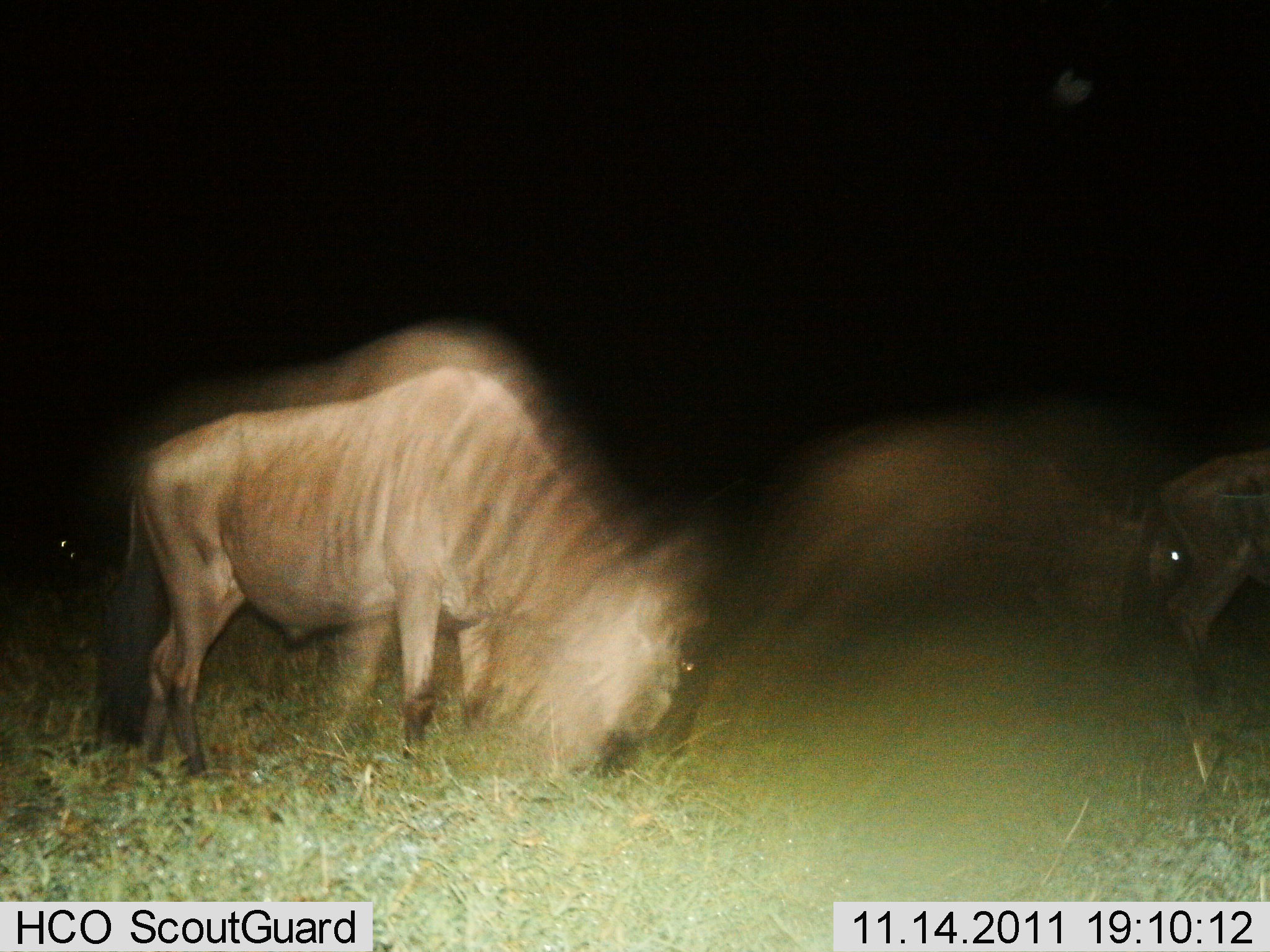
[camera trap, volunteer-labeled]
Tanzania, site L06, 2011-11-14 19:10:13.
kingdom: Animalia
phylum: Chordata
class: Mammalia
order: Artiodactyla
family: Bovidae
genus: Connochaetes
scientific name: Connochaetes taurinus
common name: blue wildebeest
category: wildebeest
Wildebeest (blue wildebeest) (Connochaetes taurinus), count 3. Behavior (volunteer vote fractions): standing 20%, resting 0%, moving 40%, interacting 0%. Young present (vote fraction): 0%. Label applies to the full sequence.